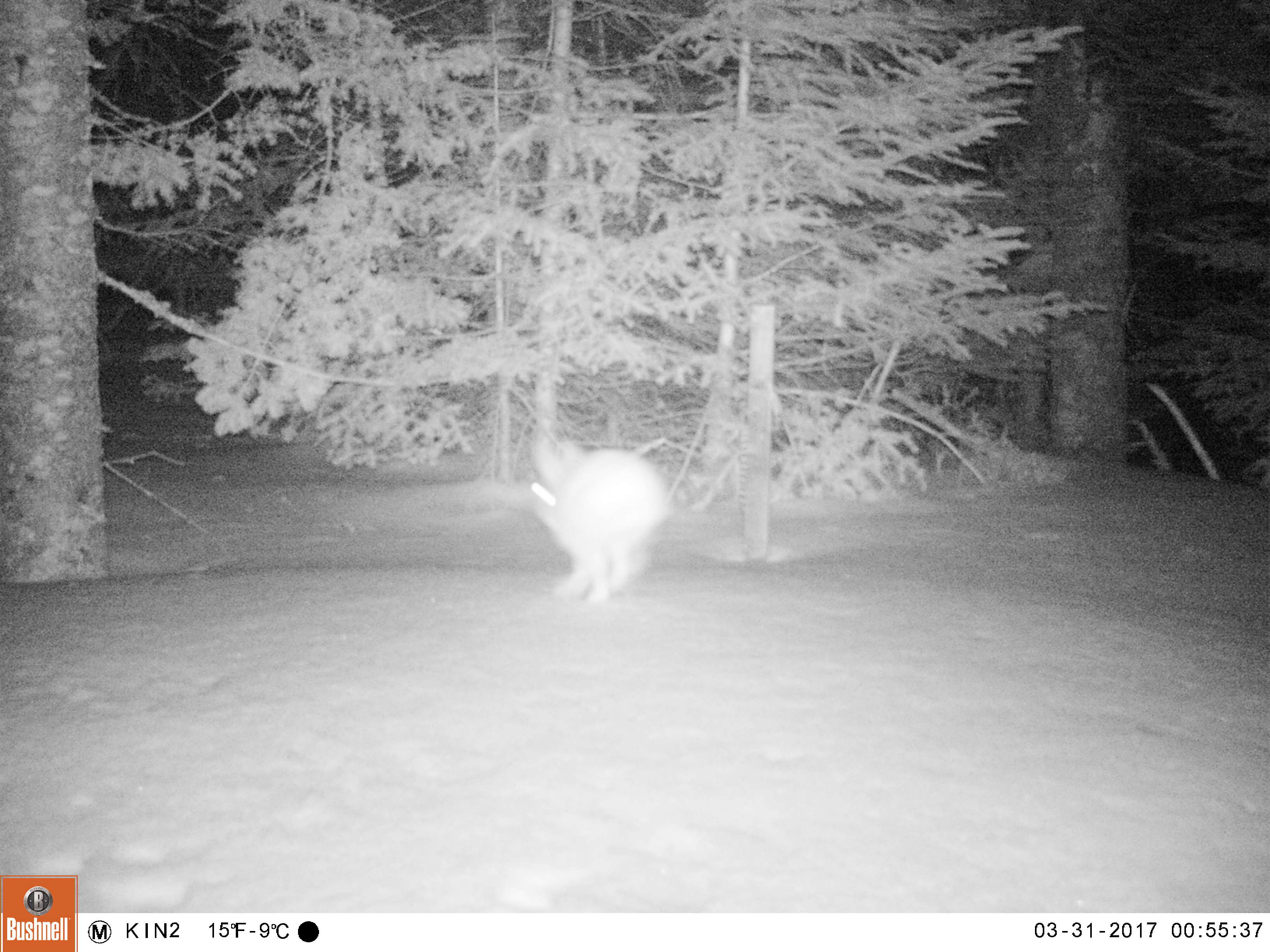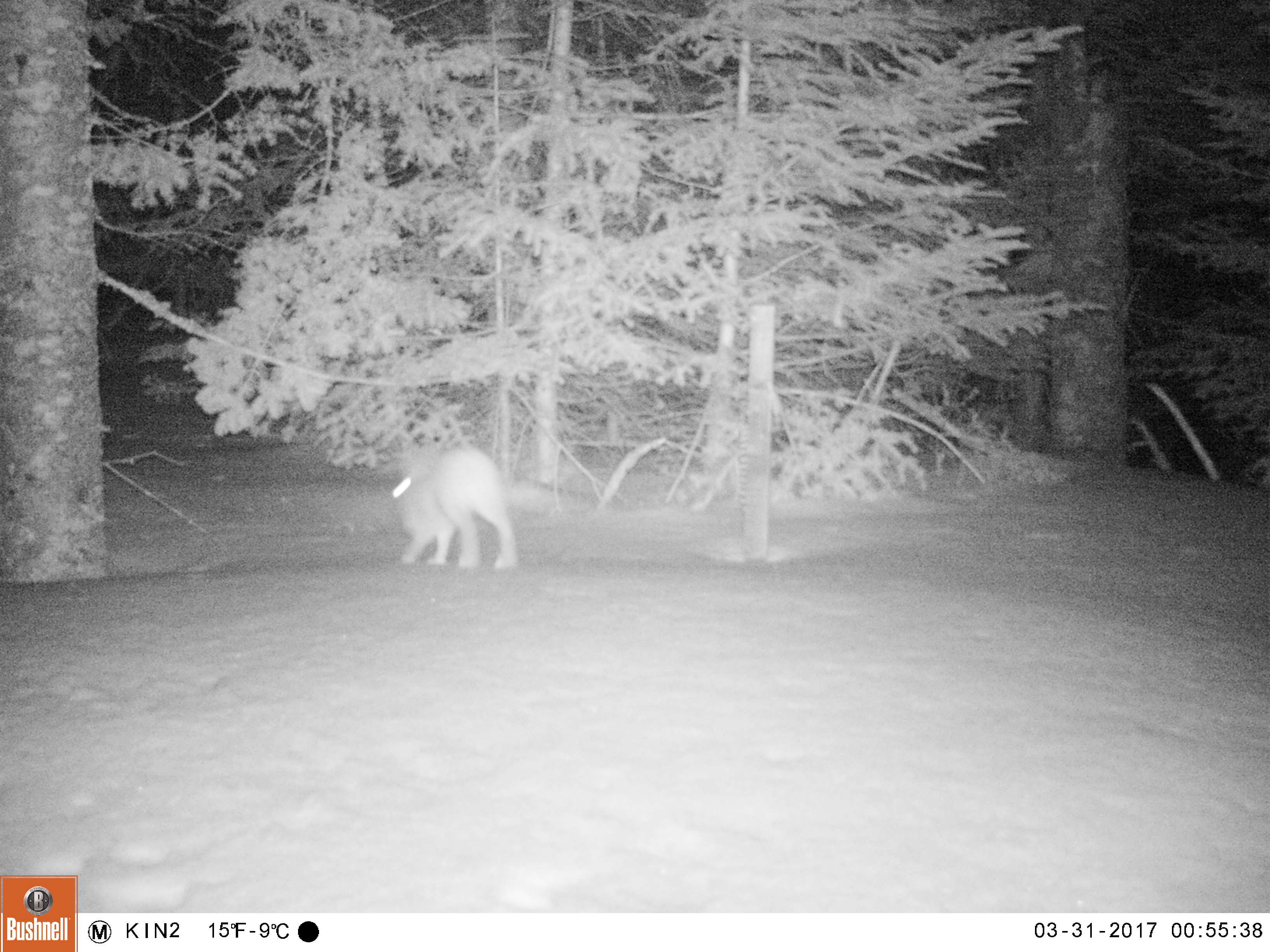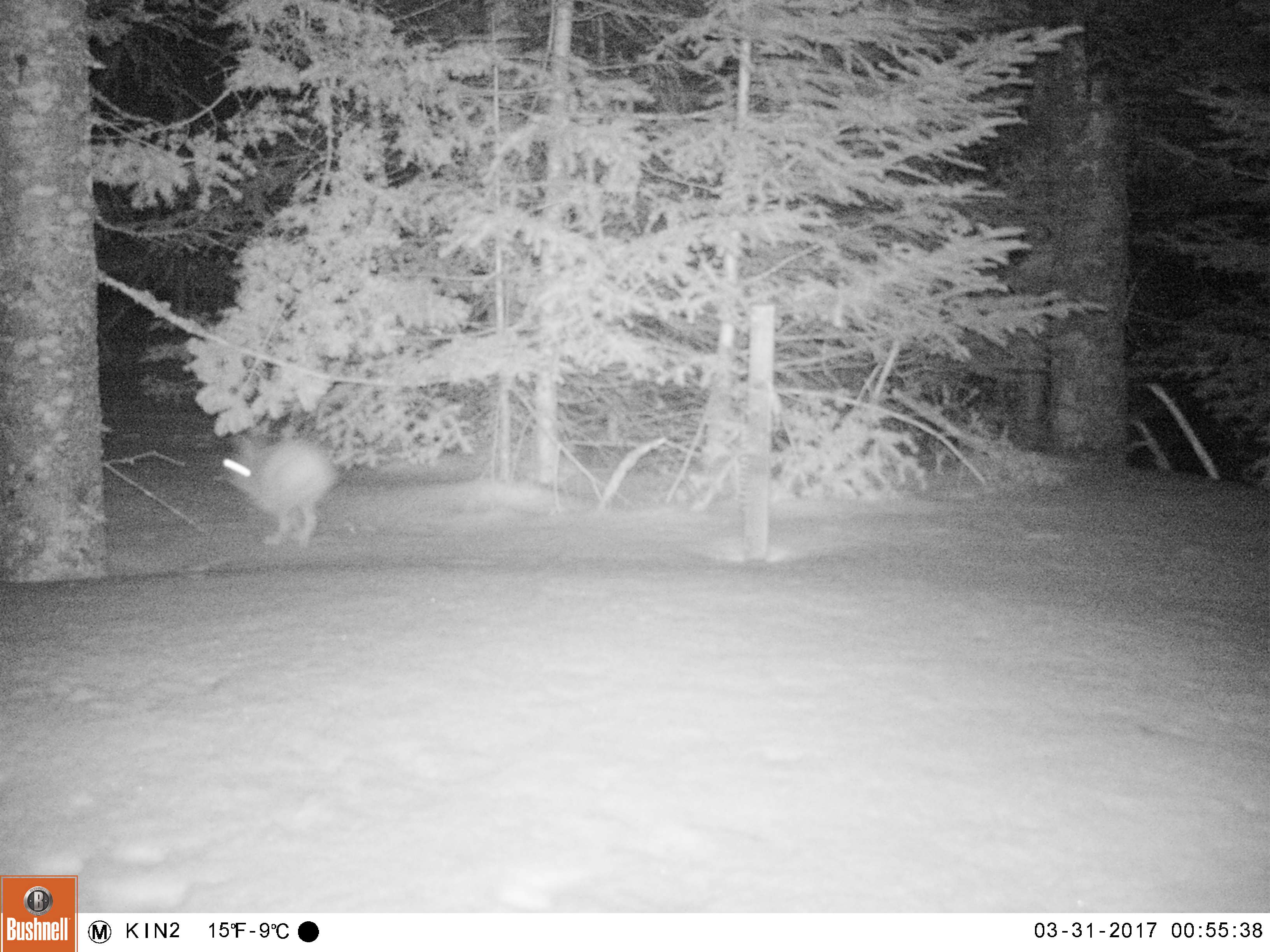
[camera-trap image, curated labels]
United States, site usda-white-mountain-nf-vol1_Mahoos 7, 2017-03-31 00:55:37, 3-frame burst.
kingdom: Animalia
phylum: Chordata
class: Mammalia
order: Lagomorpha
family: Leporidae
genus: Lepus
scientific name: Lepus americanus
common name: snowshoe hare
Snowshoe hare (Lepus americanus).